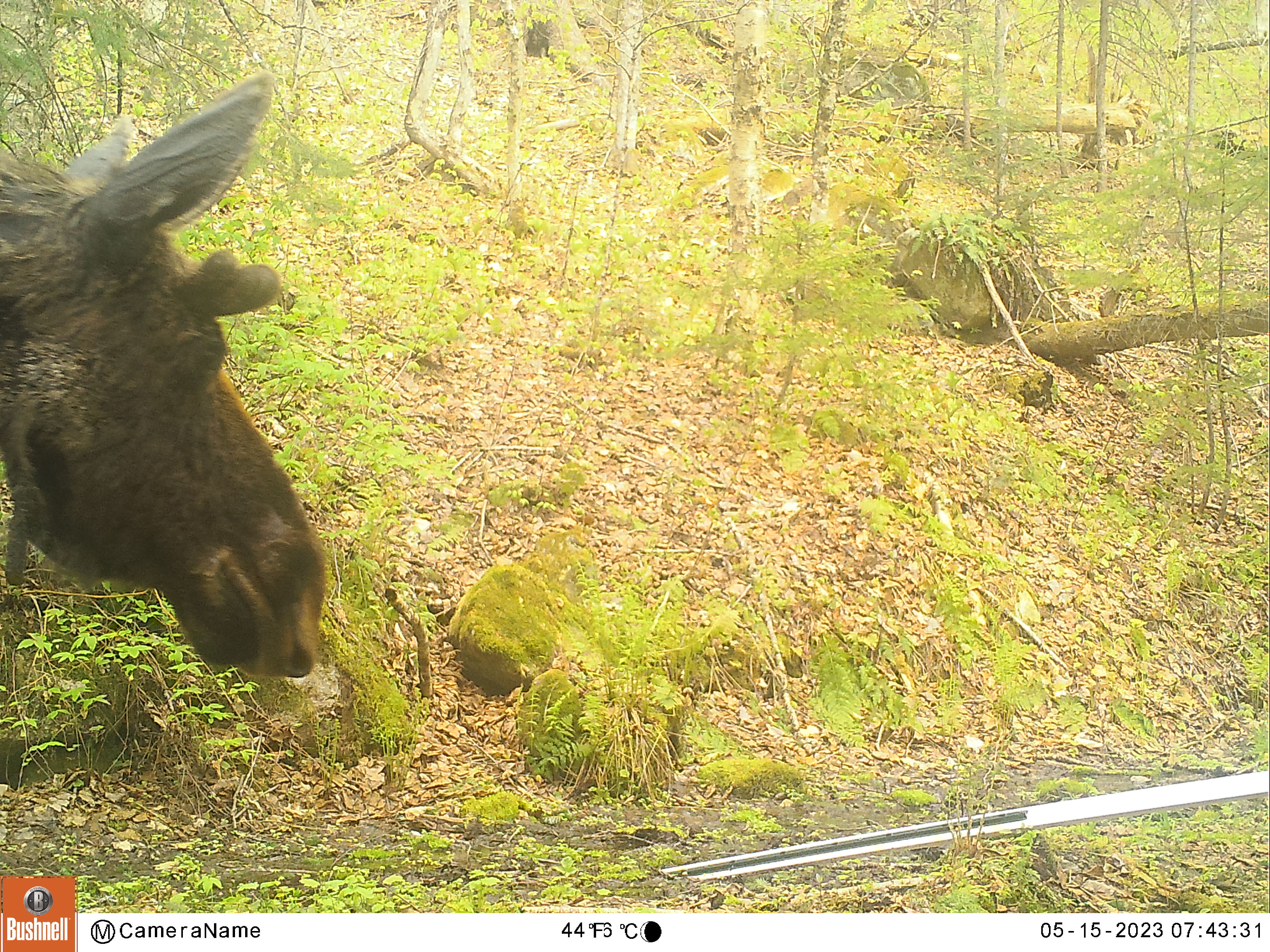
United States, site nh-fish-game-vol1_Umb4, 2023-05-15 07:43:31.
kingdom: Animalia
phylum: Chordata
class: Mammalia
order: Artiodactyla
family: Cervidae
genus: Alces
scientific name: Alces alces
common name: moose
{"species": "moose (Alces alces)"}